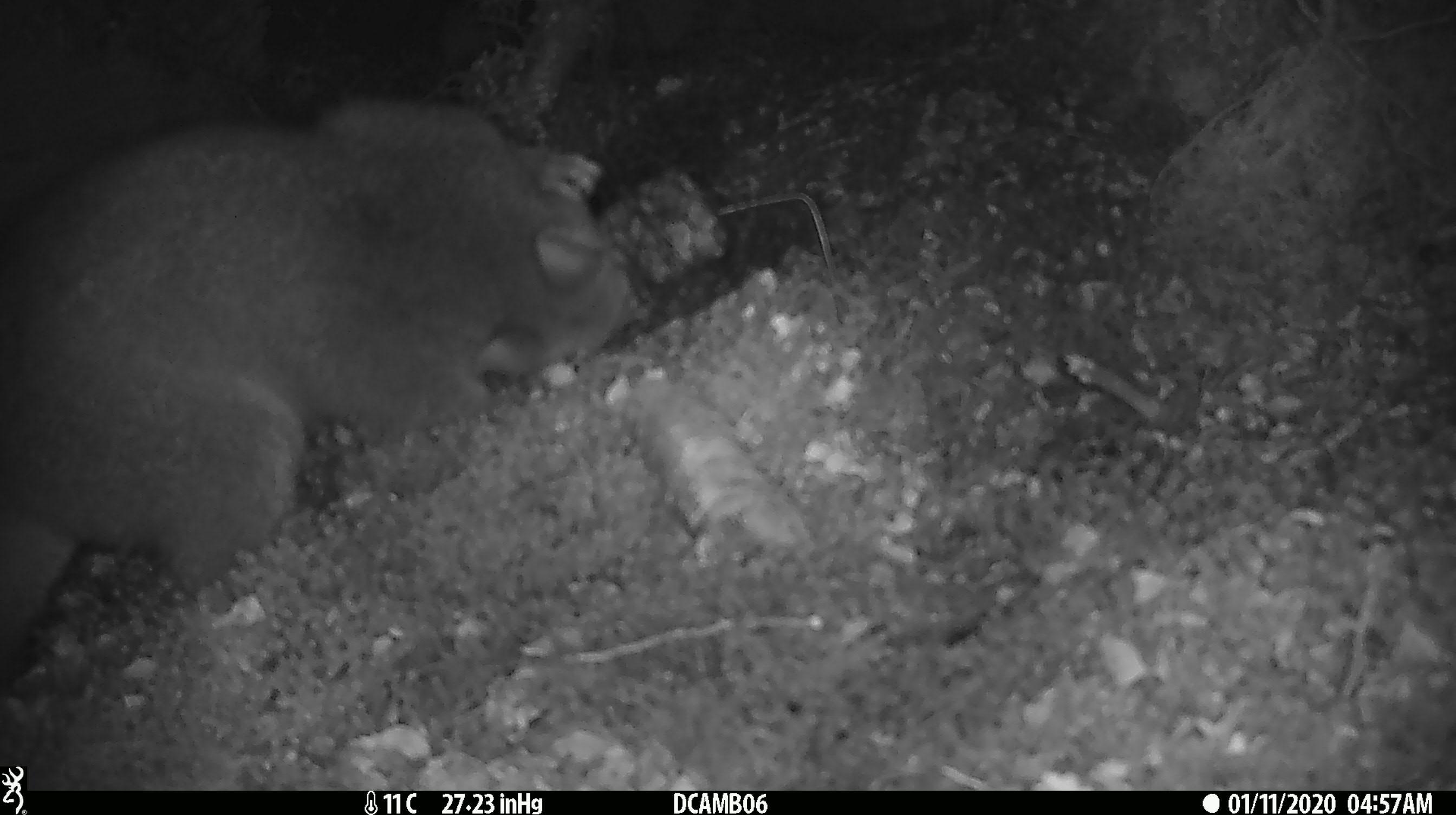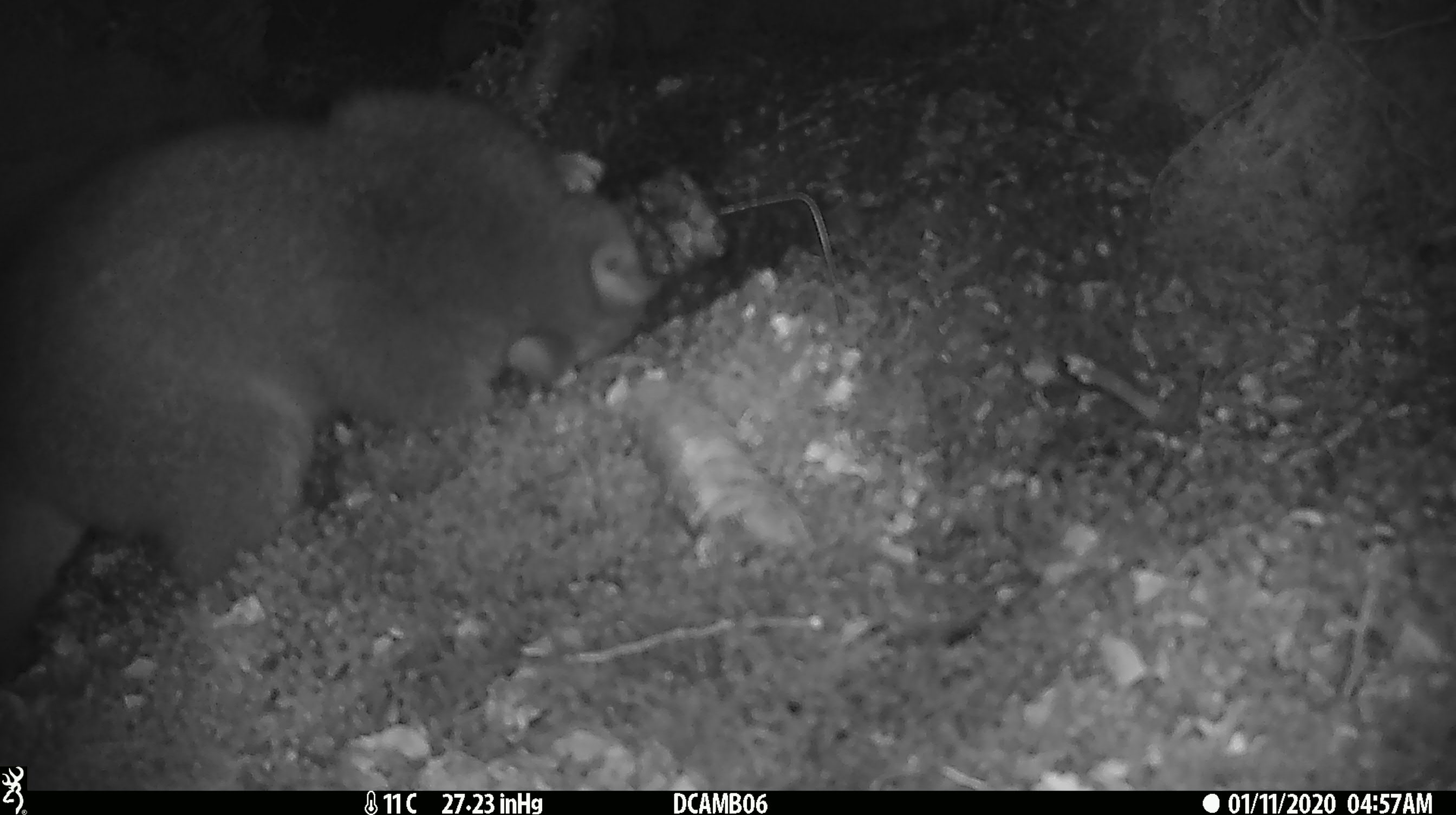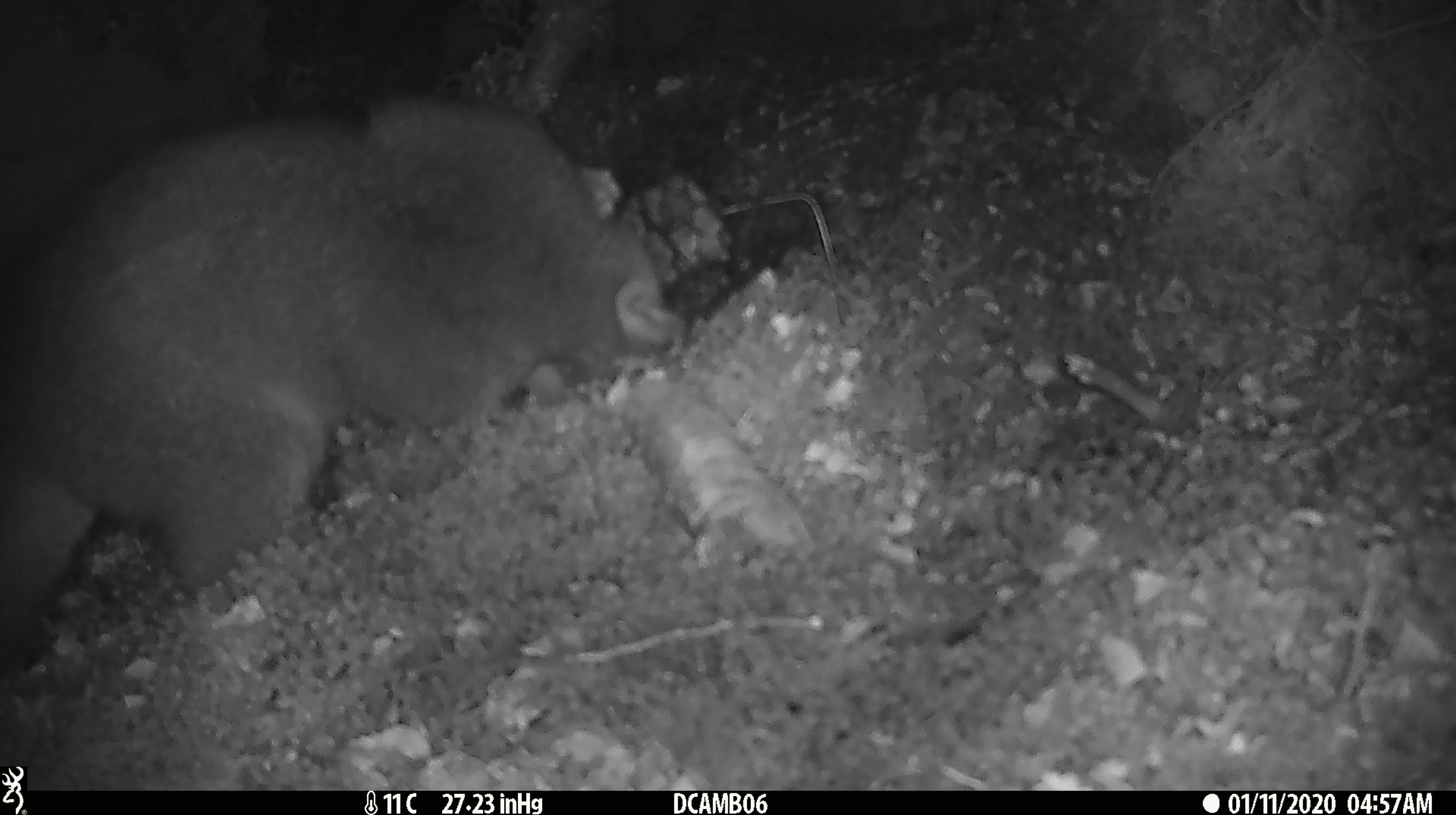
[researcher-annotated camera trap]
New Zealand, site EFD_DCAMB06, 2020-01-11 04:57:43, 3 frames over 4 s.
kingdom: Animalia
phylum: Chordata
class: Mammalia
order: Diprotodontia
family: Phalangeridae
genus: Trichosurus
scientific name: Trichosurus vulpecula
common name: common brushtail possum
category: possum